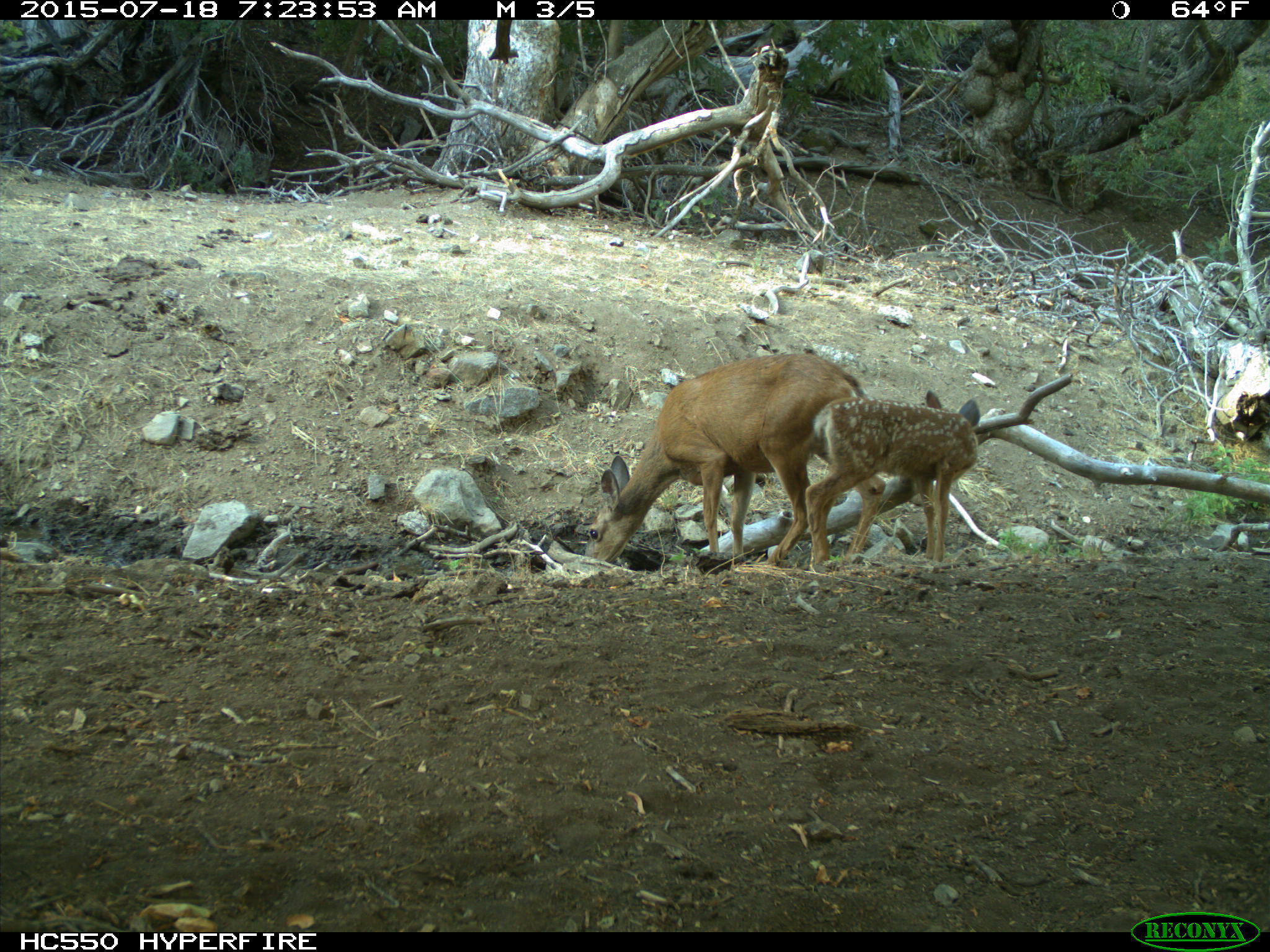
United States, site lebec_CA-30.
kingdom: Animalia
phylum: Chordata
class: Mammalia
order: Artiodactyla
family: Cervidae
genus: Odocoileus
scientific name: Odocoileus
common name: deer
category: unidentified deer